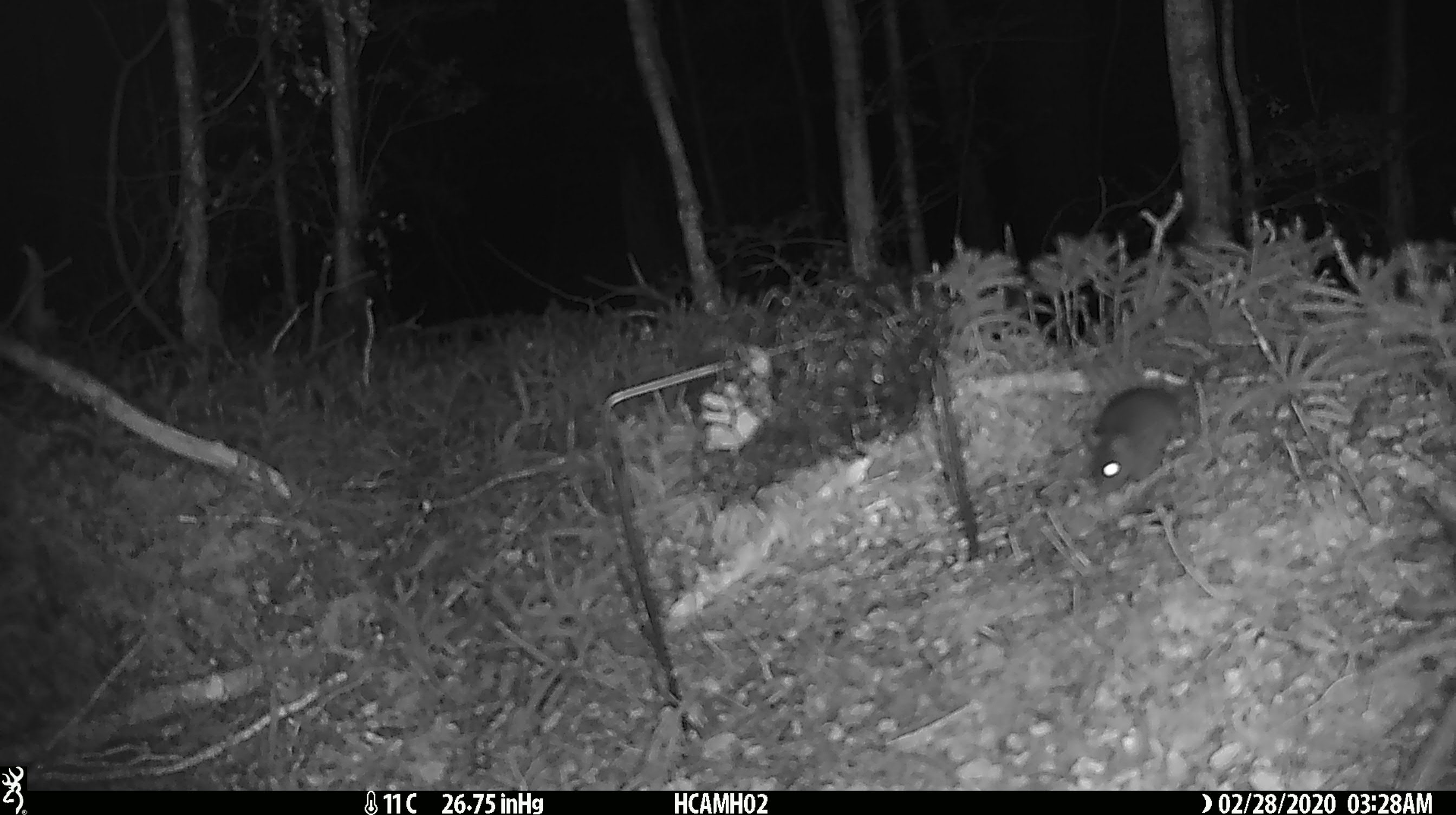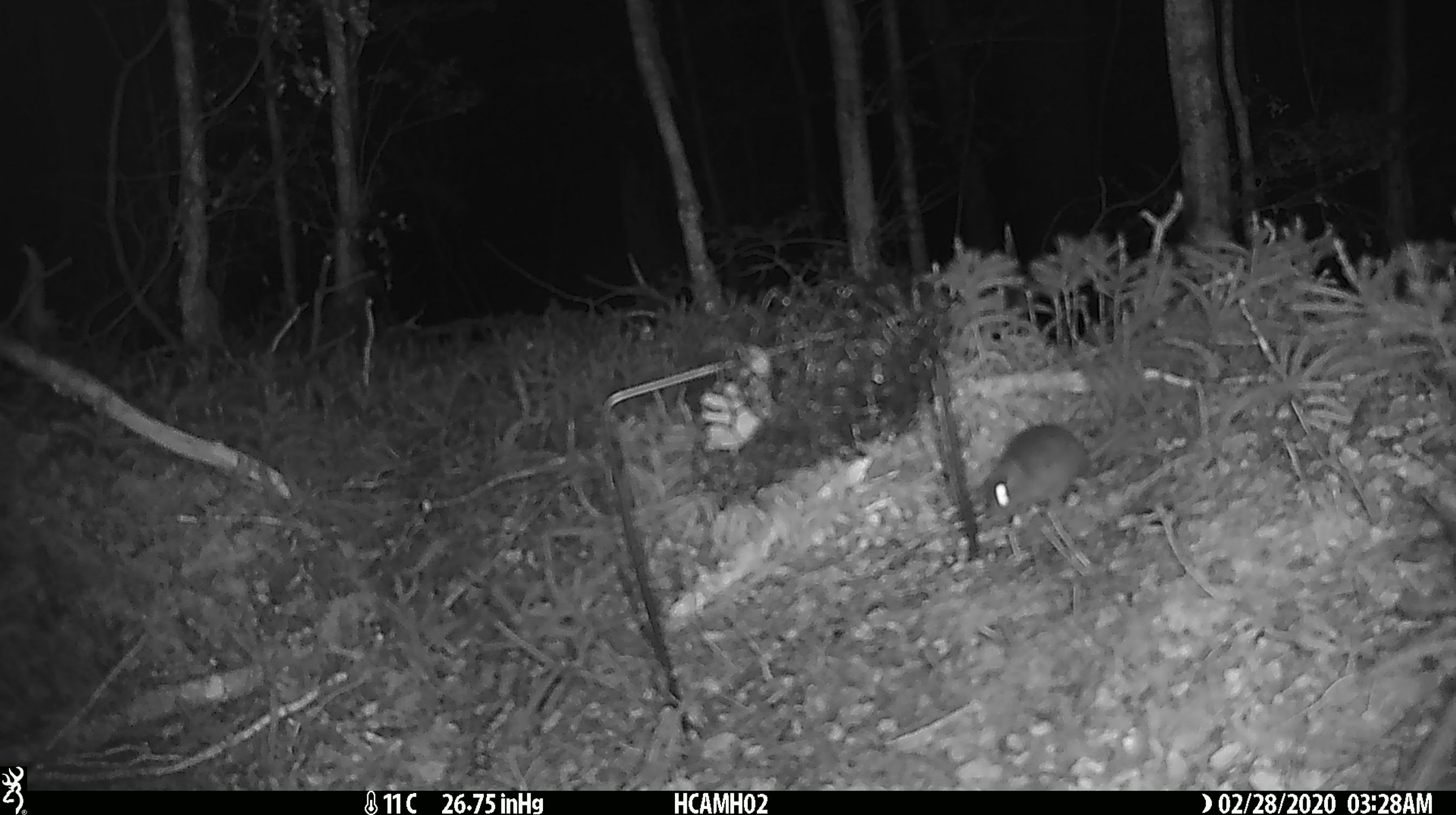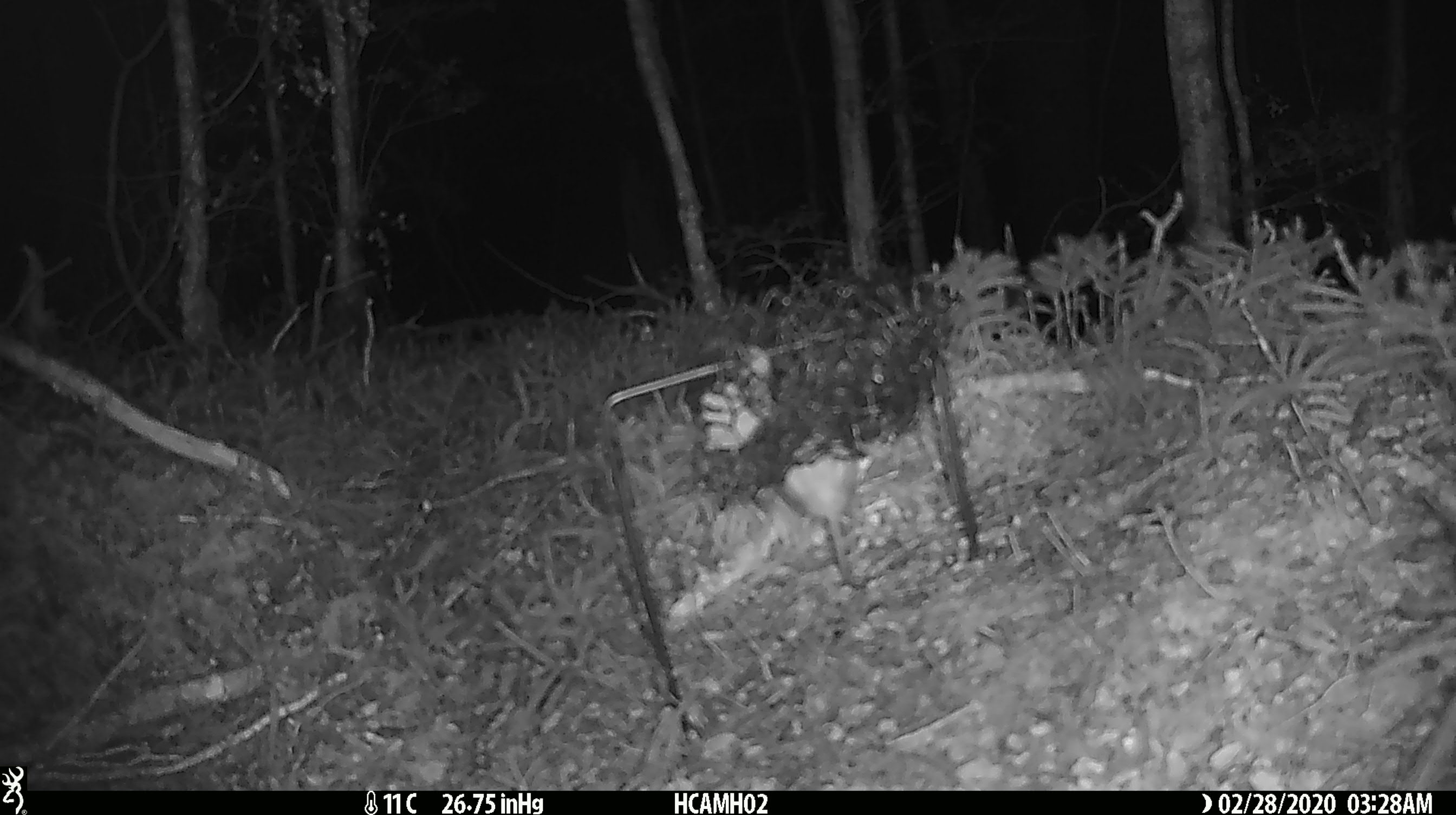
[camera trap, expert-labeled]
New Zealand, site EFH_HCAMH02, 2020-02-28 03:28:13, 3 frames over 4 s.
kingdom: Animalia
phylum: Chordata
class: Mammalia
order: Rodentia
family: Muridae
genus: Mus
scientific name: Mus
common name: mouse